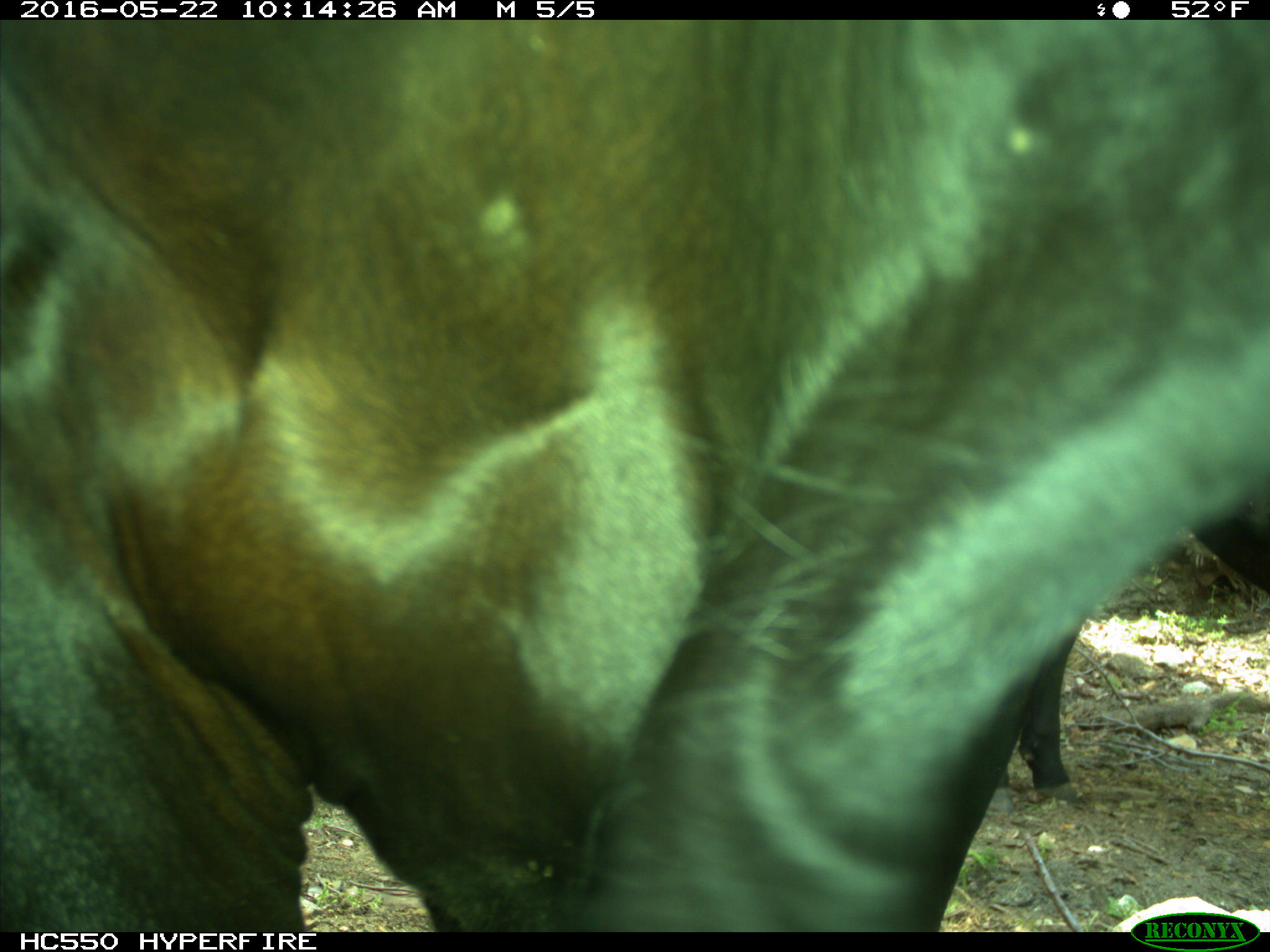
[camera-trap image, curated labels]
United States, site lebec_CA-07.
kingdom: Animalia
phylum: Chordata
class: Mammalia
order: Artiodactyla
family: Bovidae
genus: Bos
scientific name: Bos taurus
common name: domestic cow